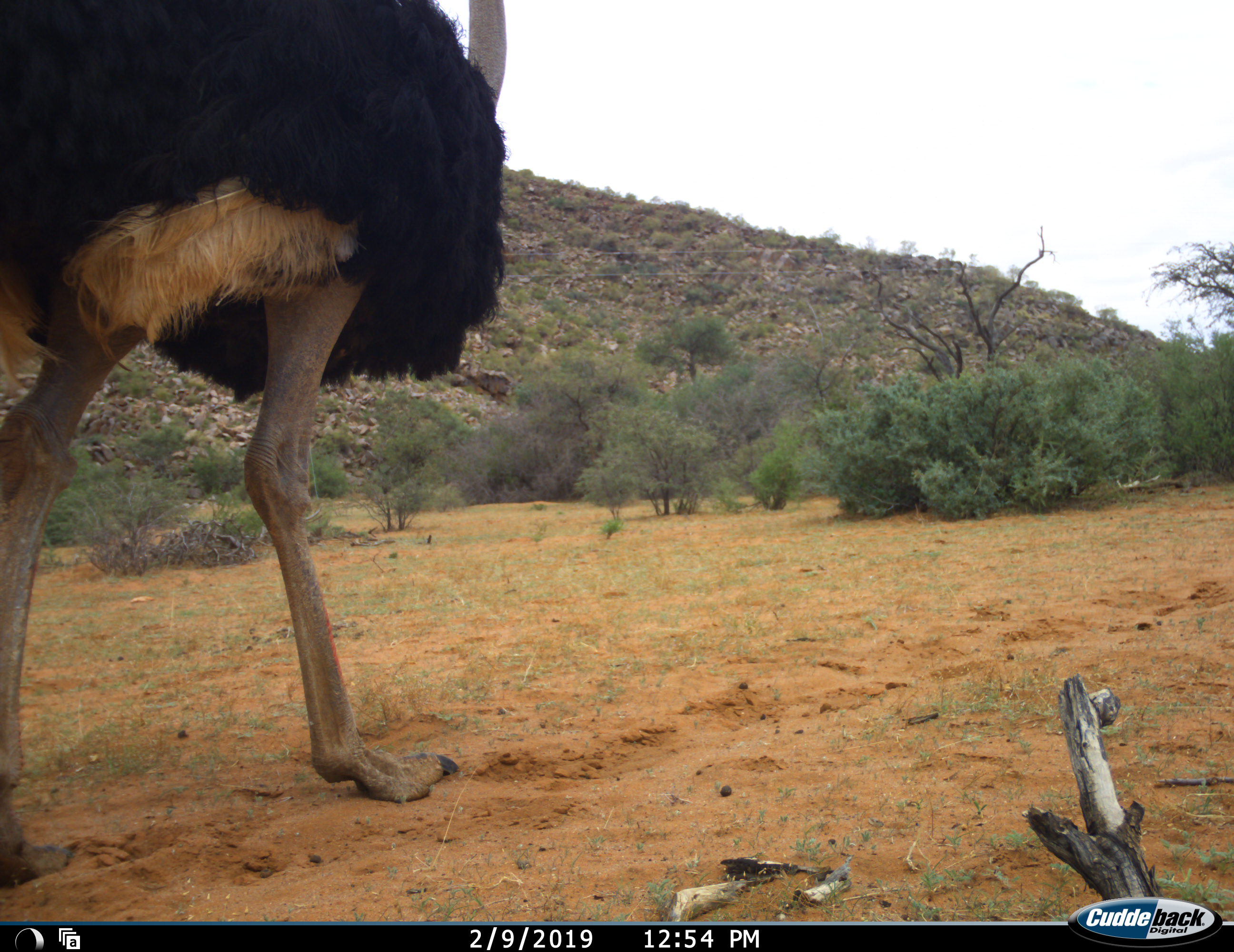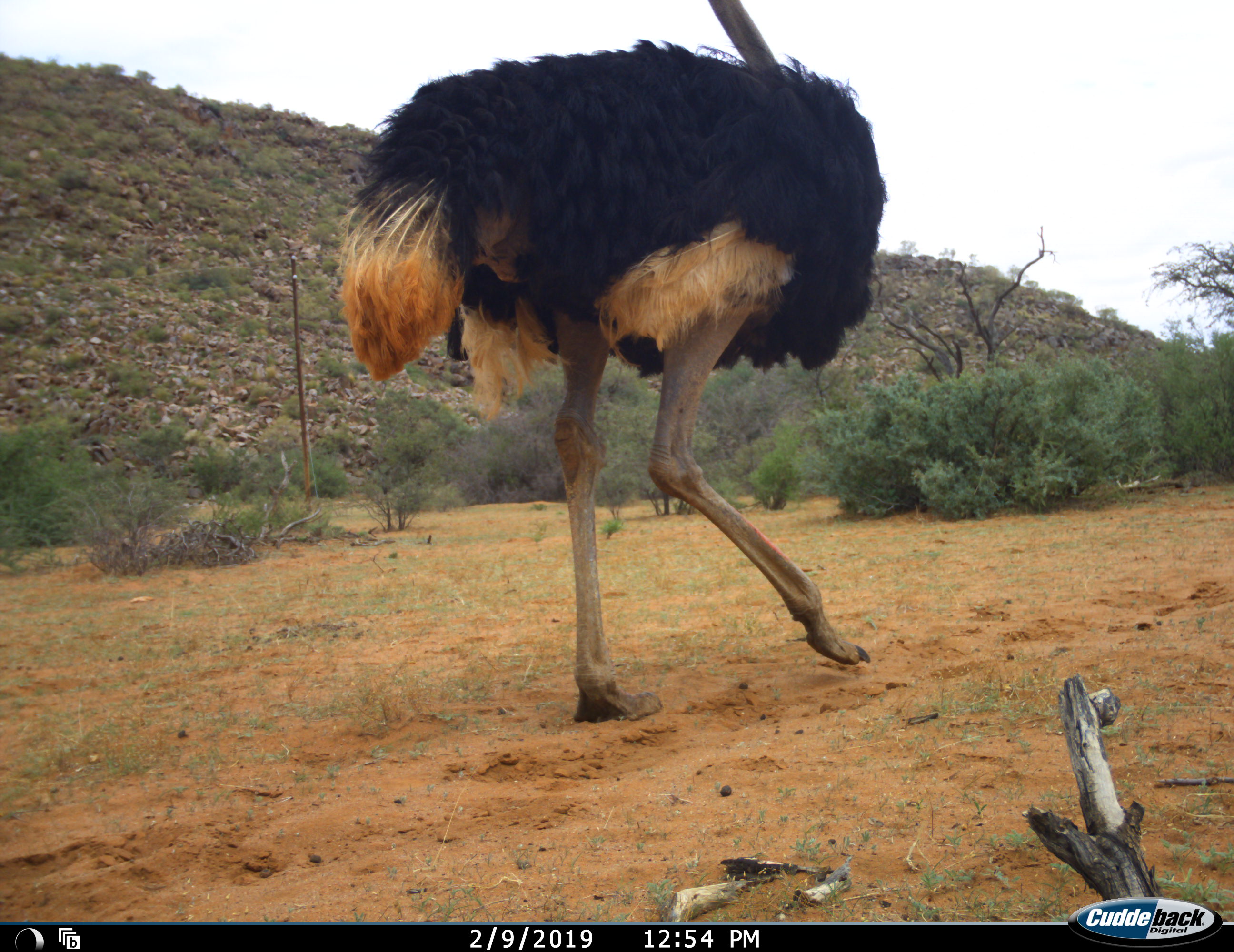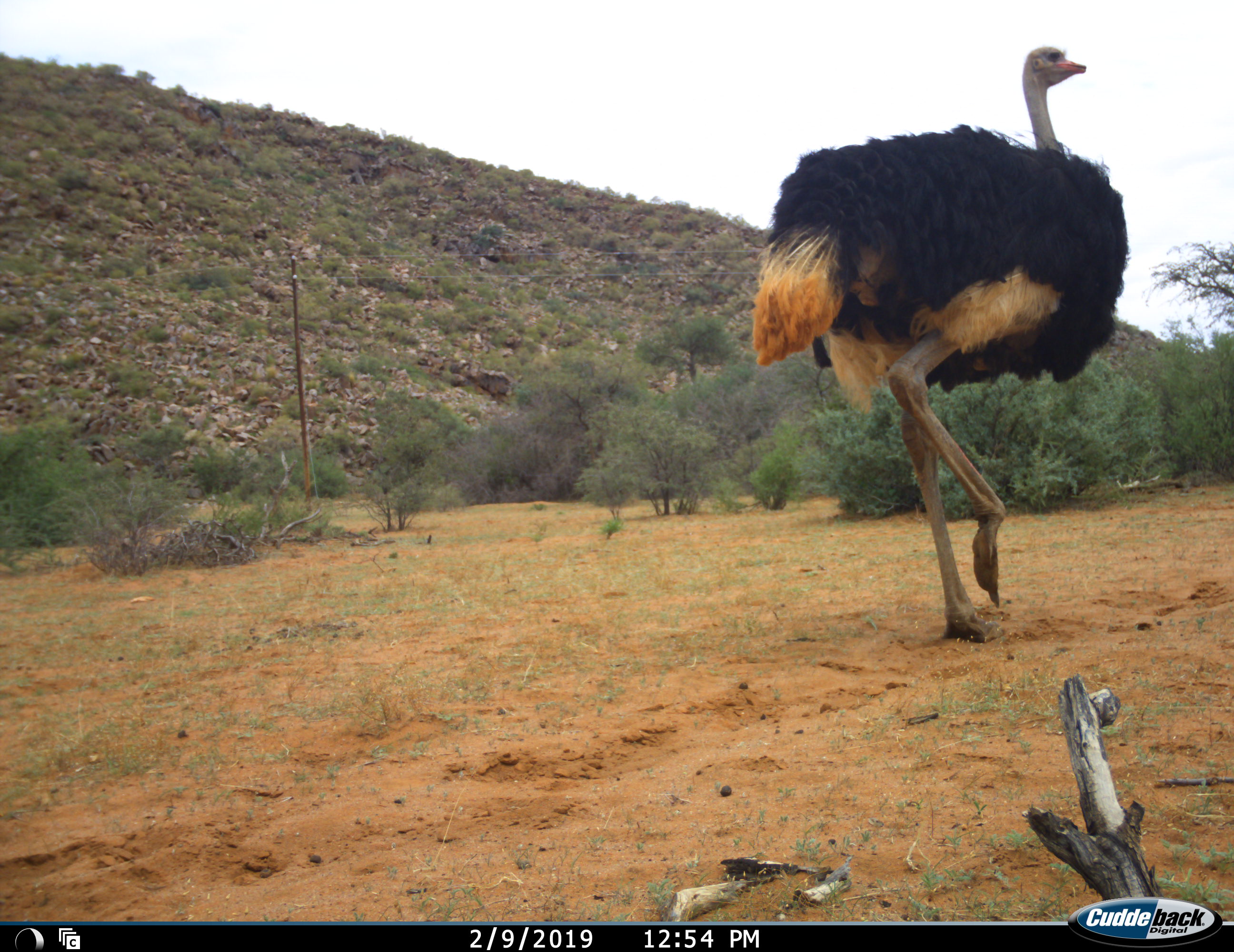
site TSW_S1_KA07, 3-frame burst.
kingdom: Animalia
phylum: Chordata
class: Aves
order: Struthioniformes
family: Struthionidae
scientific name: Struthionidae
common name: ostrich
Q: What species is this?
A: Ostrich (Struthionidae).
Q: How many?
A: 1.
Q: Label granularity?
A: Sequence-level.